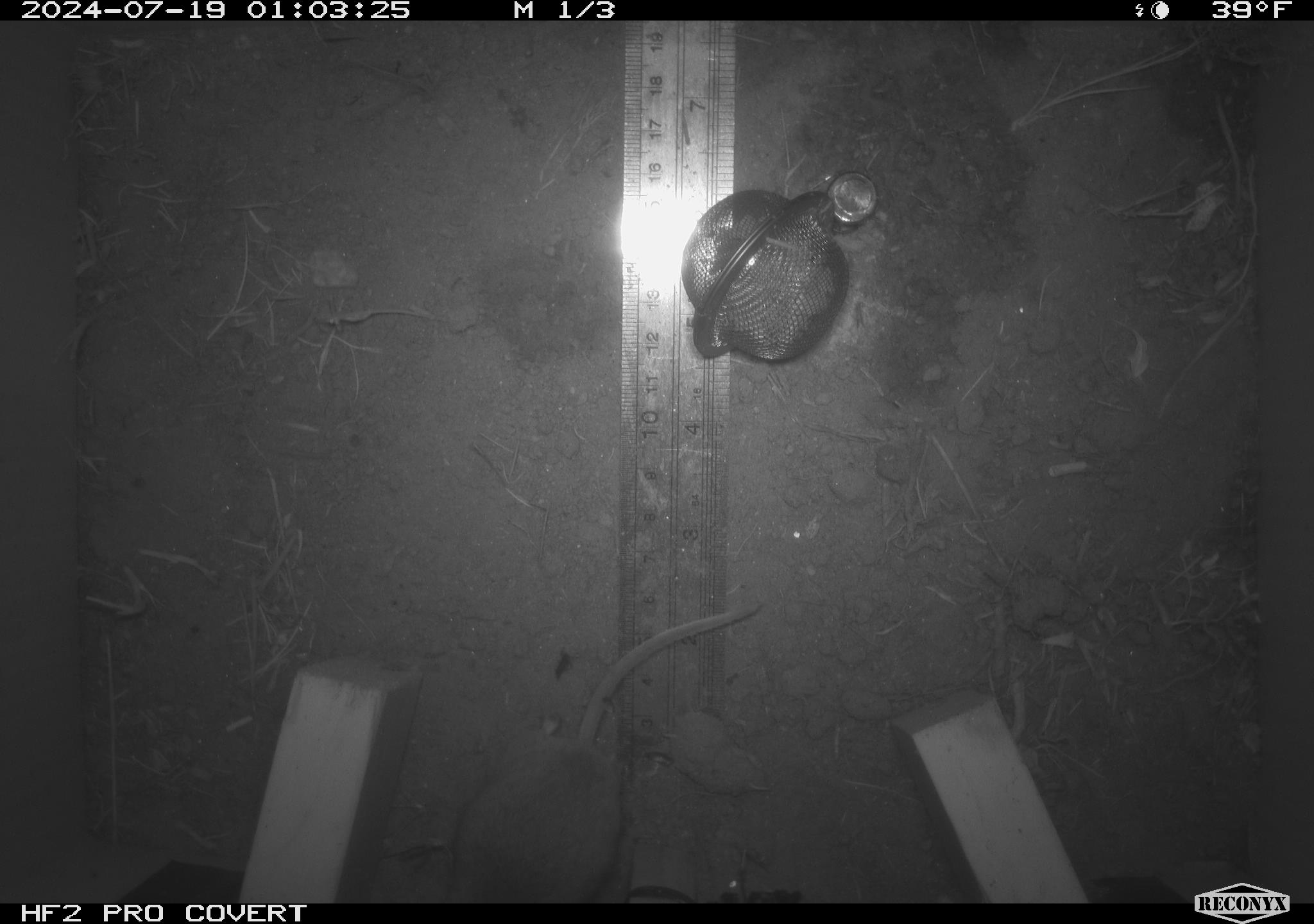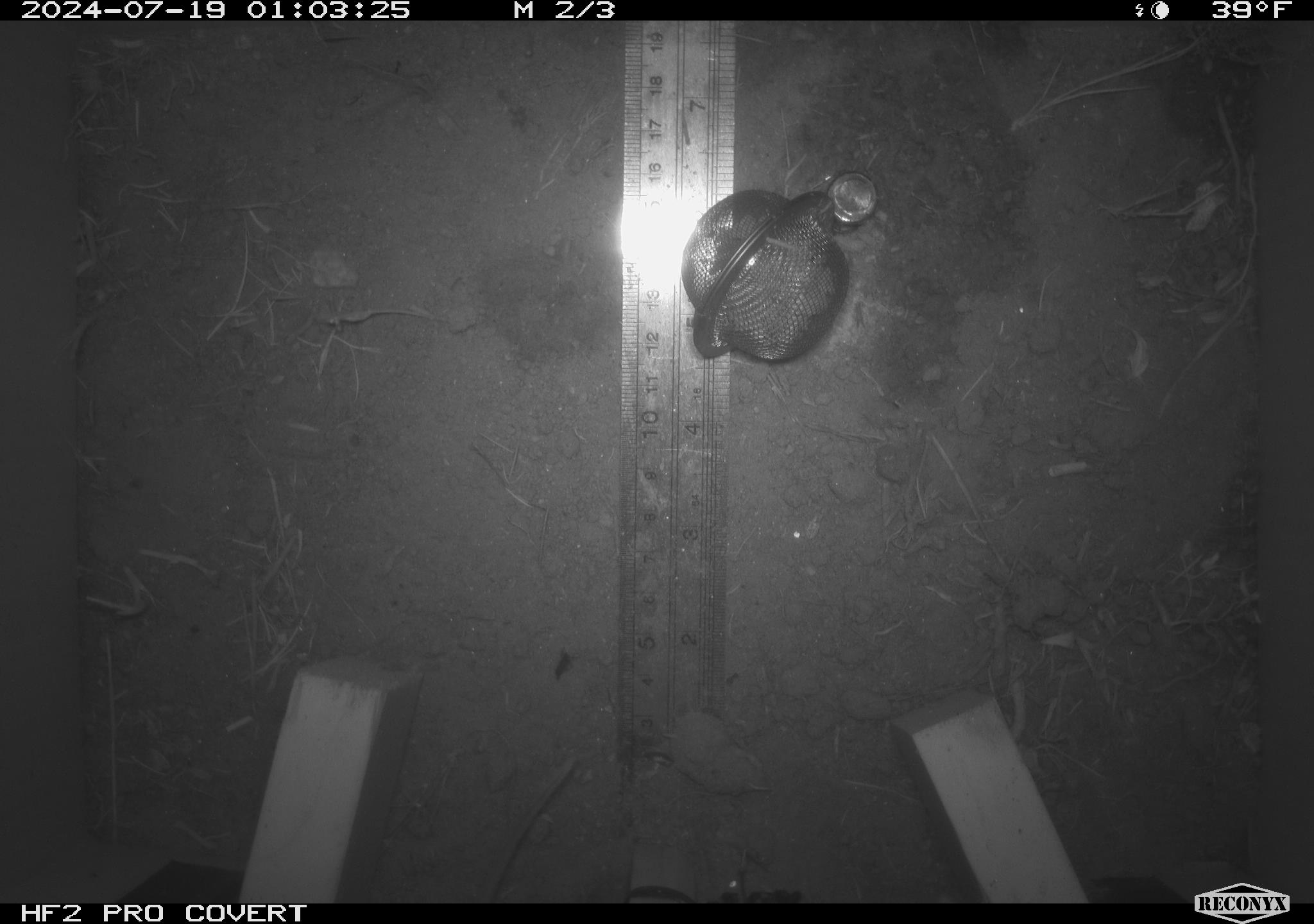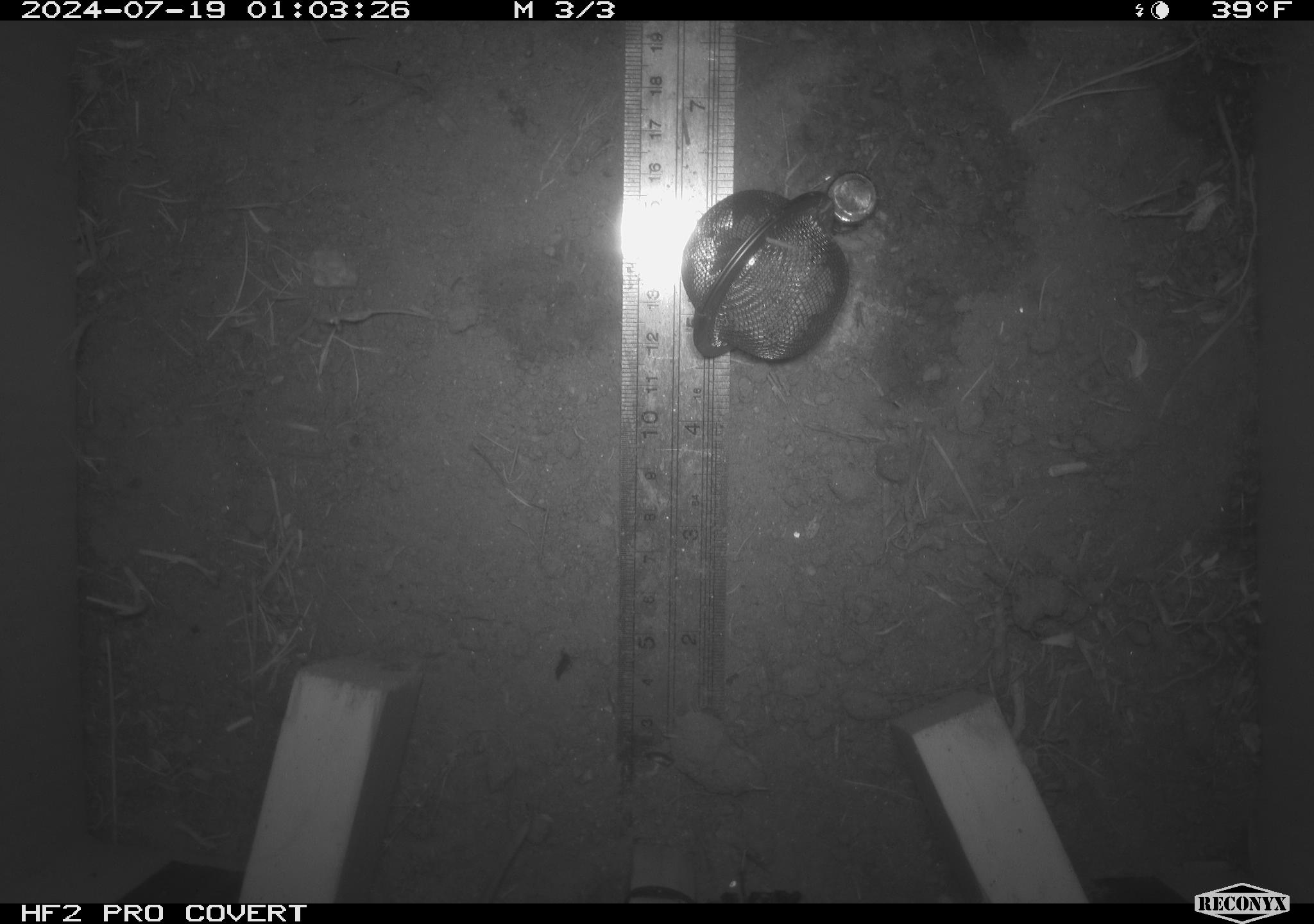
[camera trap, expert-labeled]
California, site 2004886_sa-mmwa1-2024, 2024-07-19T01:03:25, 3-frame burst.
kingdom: Animalia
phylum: Chordata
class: Mammalia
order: Rodentia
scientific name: Rodentia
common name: mouse species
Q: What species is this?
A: Mouse species (Rodentia).